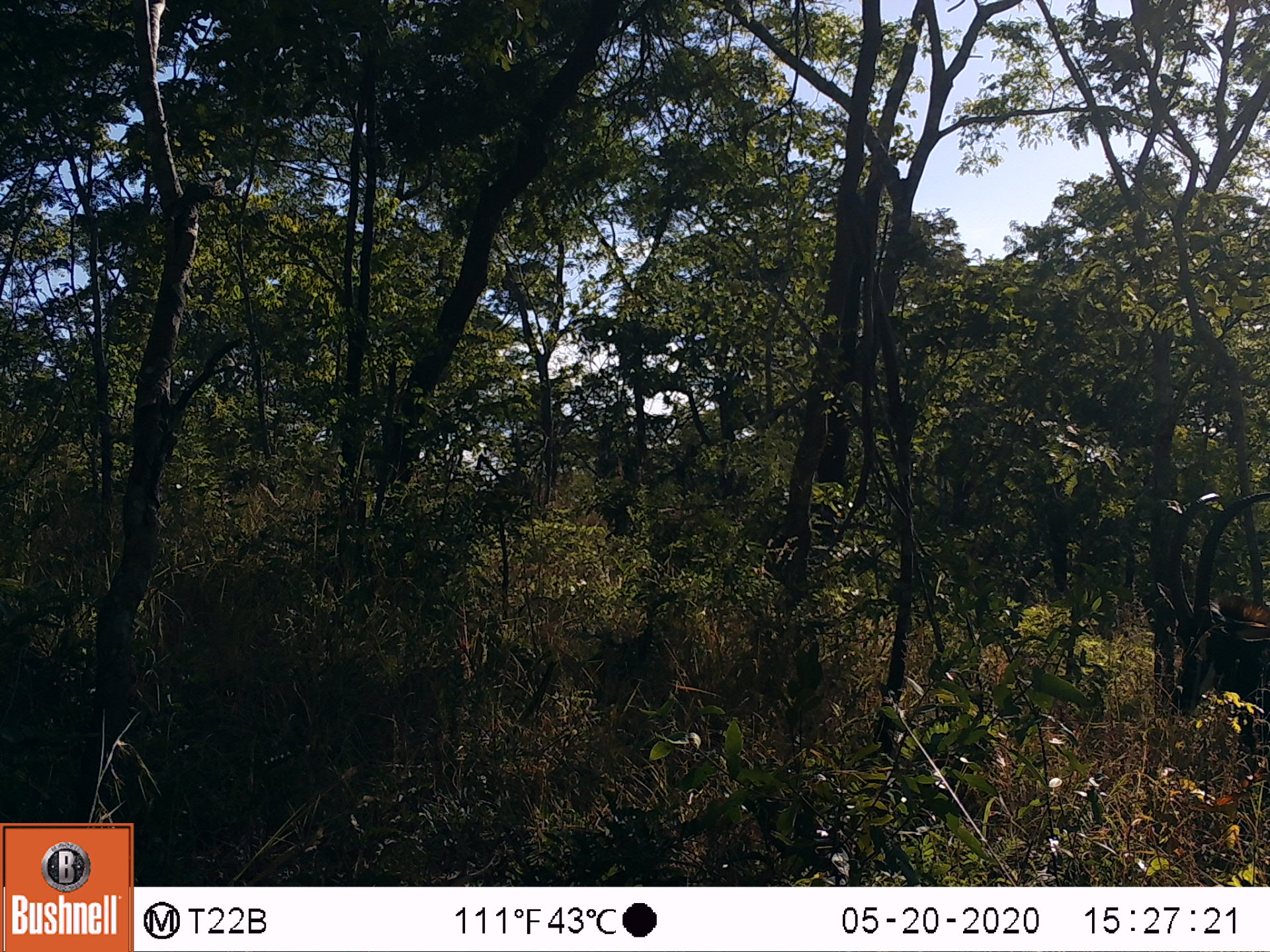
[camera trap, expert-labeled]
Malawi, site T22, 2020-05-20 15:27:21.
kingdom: Animalia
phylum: Chordata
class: Mammalia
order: Artiodactyla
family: Bovidae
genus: Hippotragus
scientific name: Hippotragus niger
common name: sable antelope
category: sable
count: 1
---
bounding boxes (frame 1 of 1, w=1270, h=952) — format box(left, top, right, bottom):
sable: box(1152, 479, 1266, 764)